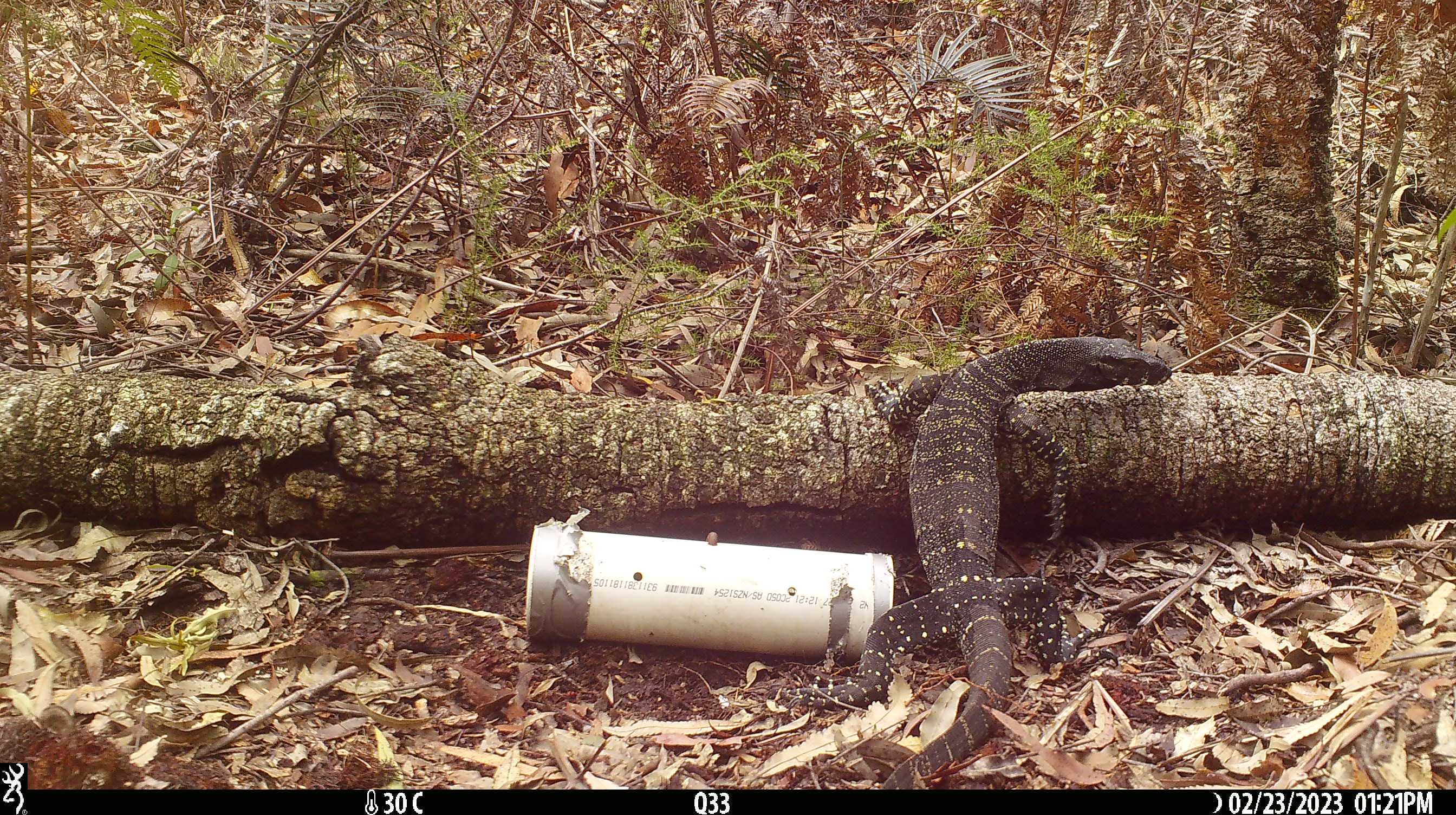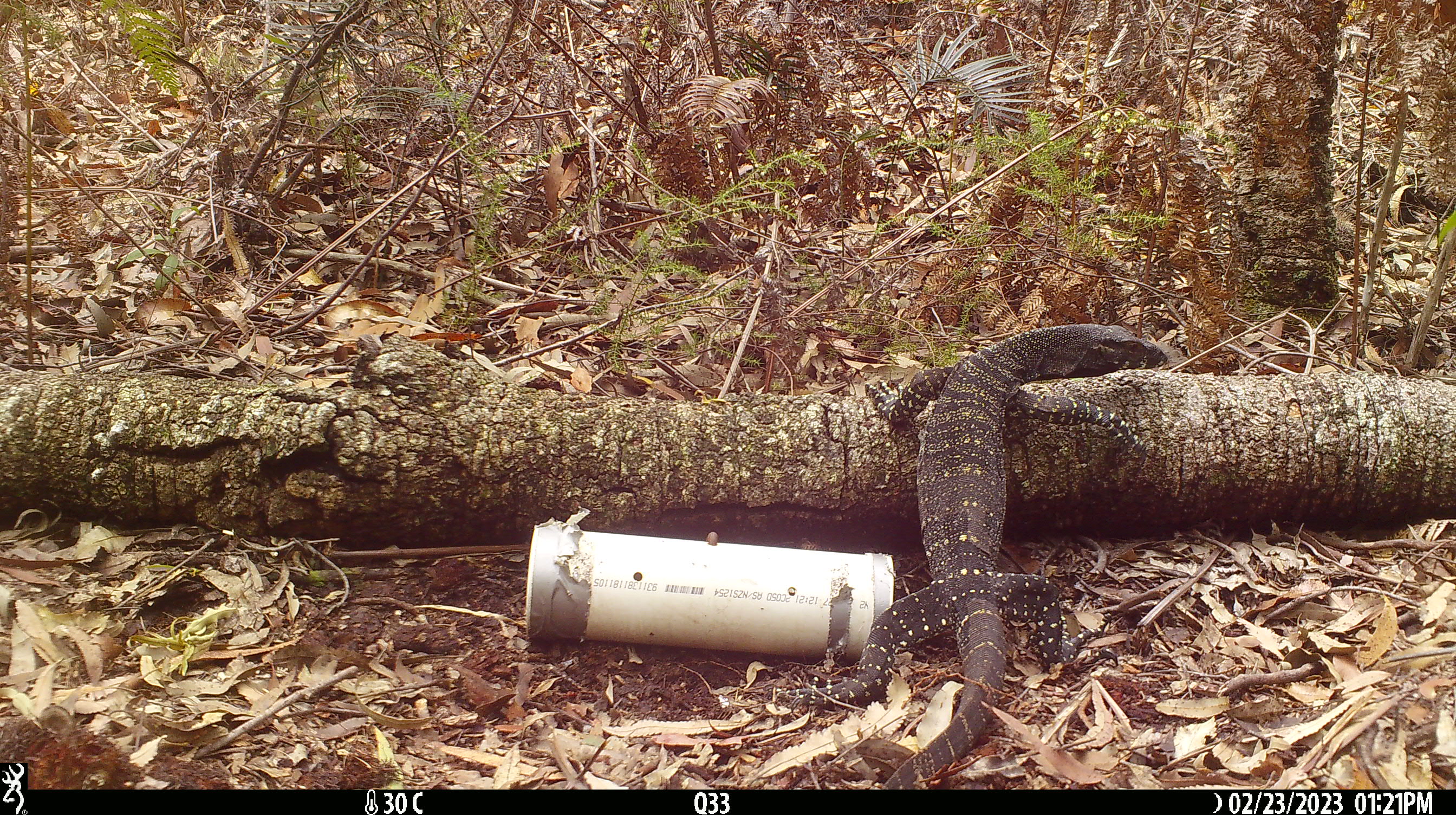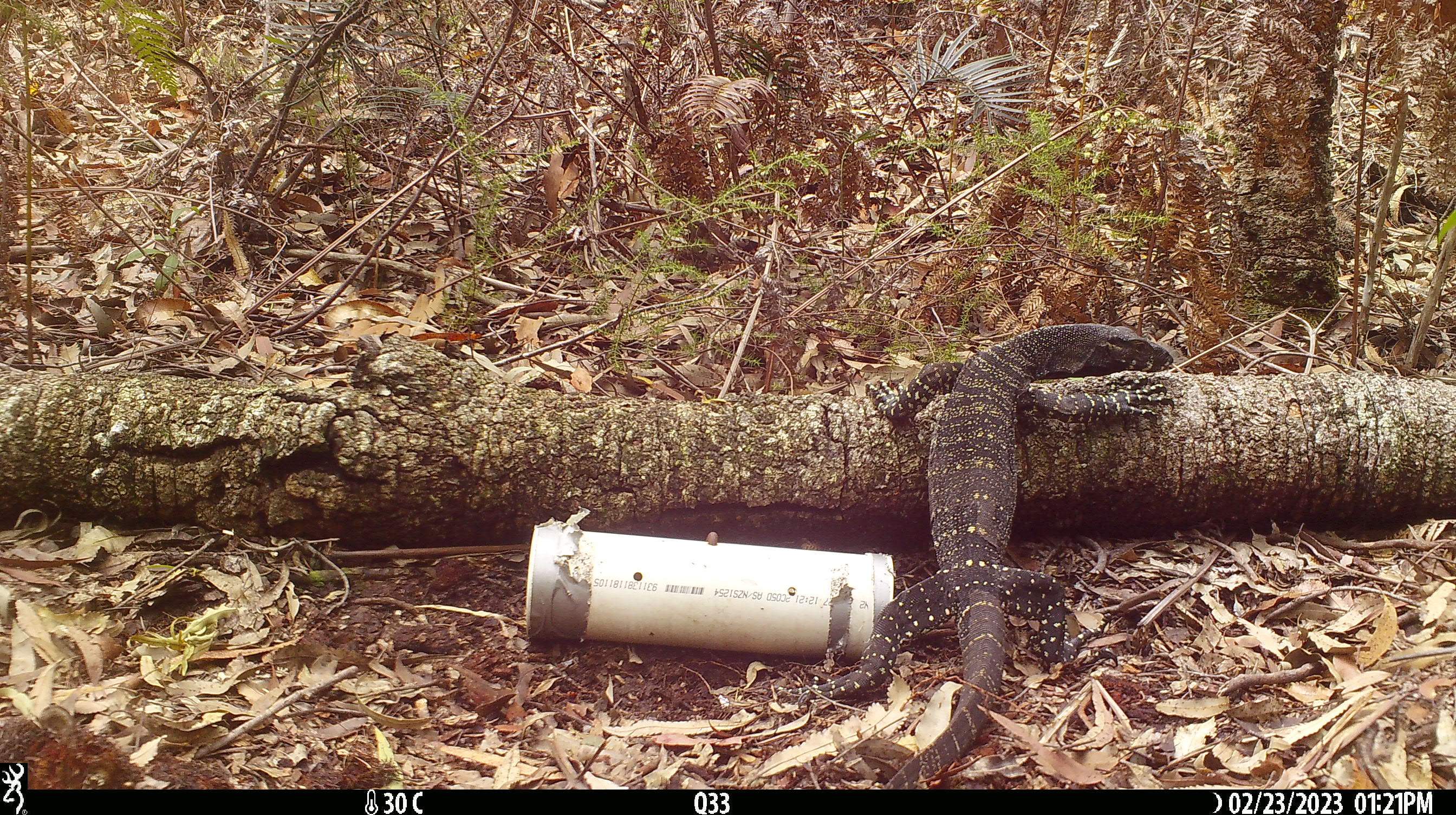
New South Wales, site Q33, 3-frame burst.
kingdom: Animalia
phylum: Chordata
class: Reptilia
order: Squamata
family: Varanidae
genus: Varanus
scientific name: Varanus varius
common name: lace monitor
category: goanna